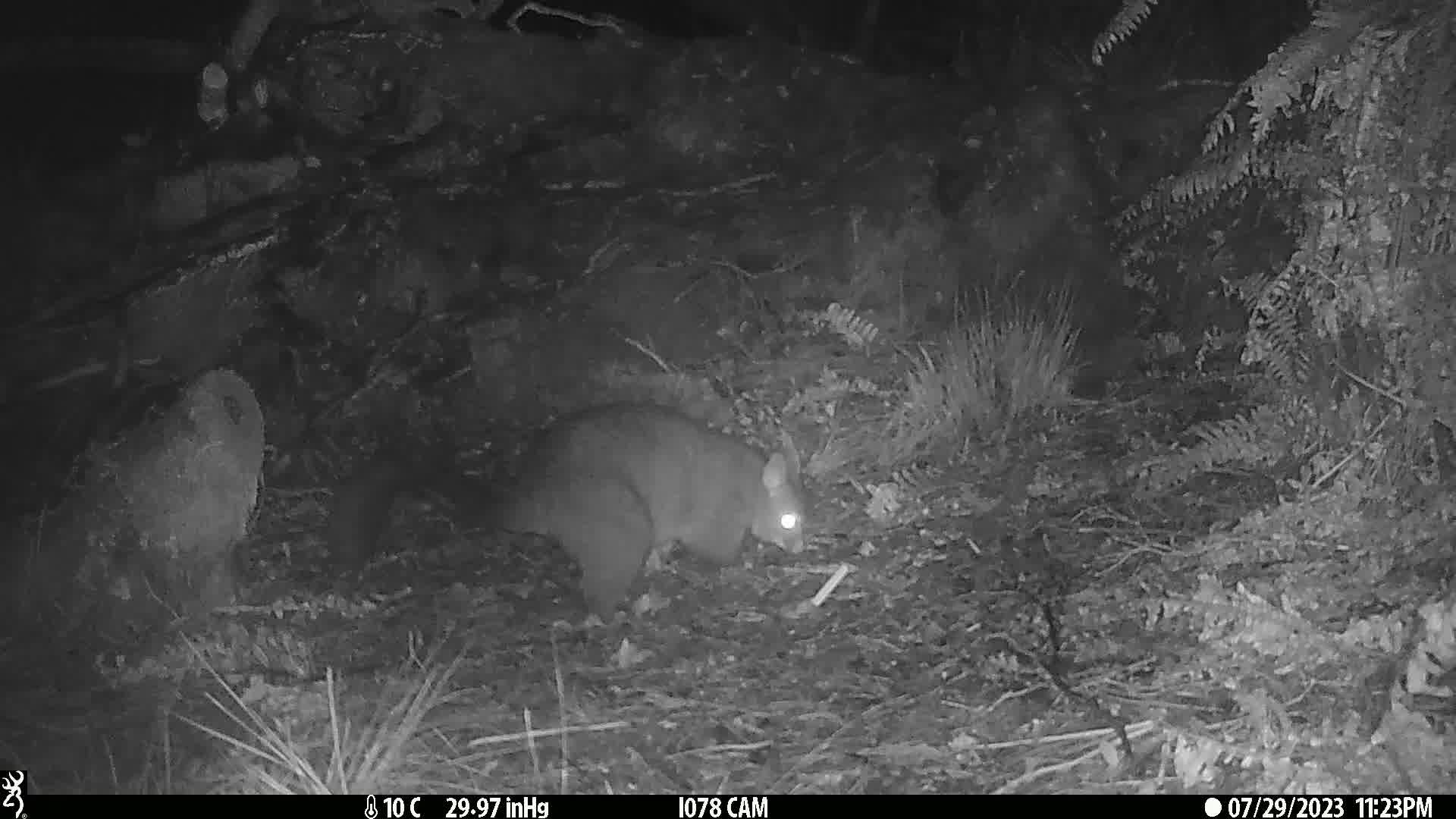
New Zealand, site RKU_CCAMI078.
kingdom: Animalia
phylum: Chordata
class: Mammalia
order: Diprotodontia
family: Phalangeridae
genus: Trichosurus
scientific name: Trichosurus vulpecula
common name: common brushtail possum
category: possum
Possum (common brushtail possum) (Trichosurus vulpecula).